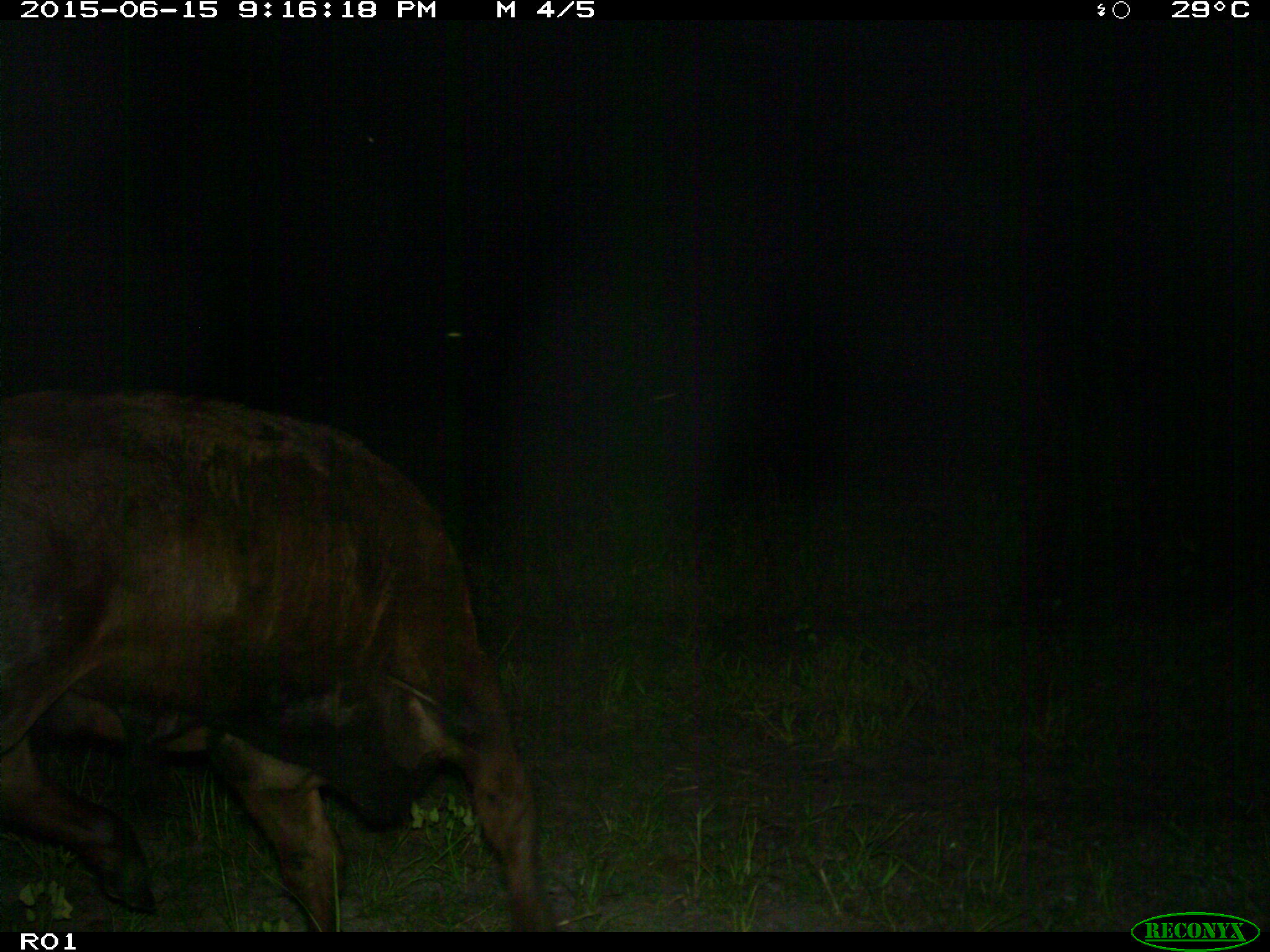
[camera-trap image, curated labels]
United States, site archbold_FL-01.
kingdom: Animalia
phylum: Chordata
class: Mammalia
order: Artiodactyla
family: Bovidae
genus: Bos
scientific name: Bos taurus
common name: domestic cow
Bos taurus (domestic cow).